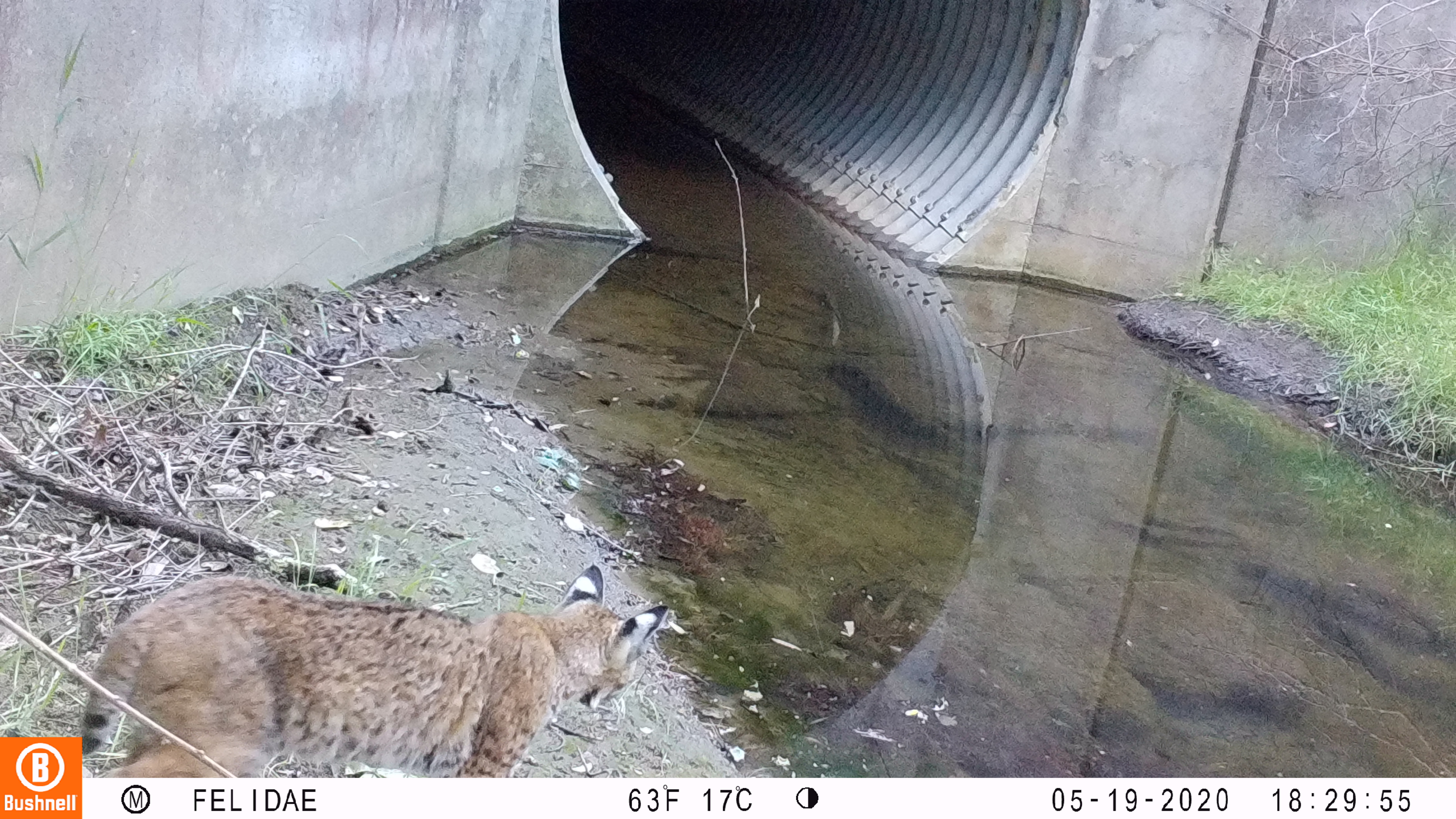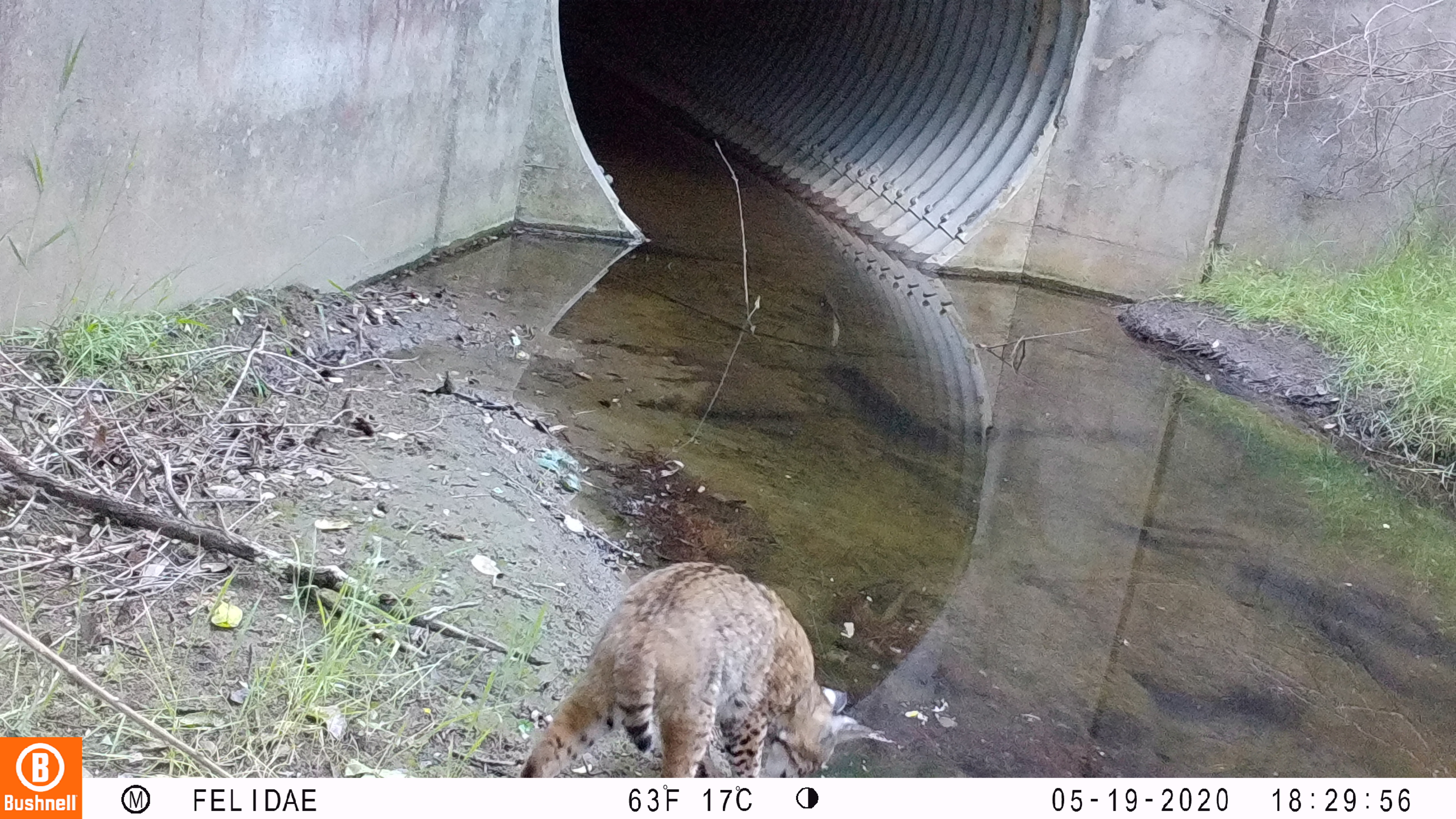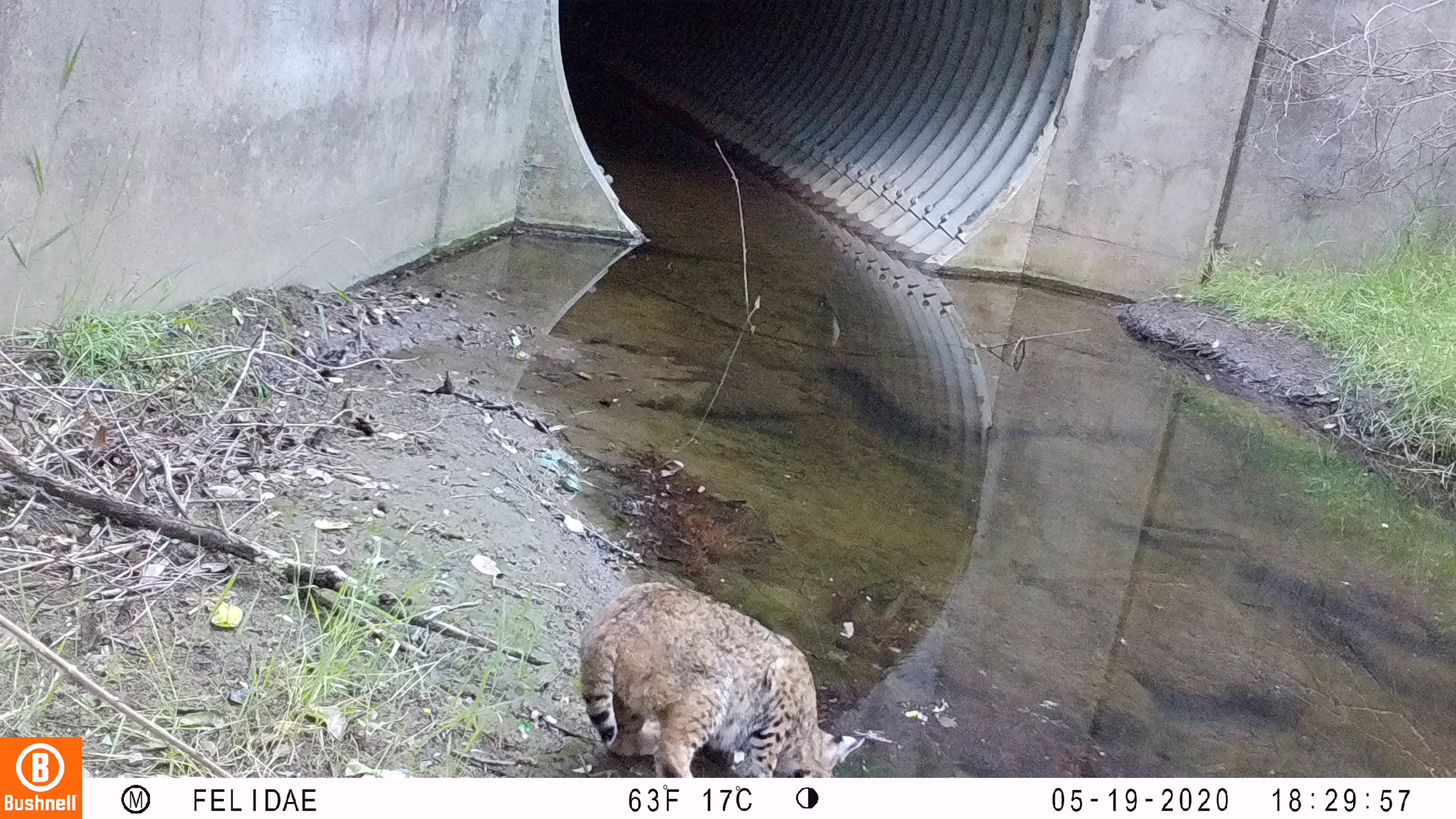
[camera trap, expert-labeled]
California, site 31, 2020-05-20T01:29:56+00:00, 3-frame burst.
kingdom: Animalia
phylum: Chordata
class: Mammalia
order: Carnivora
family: Felidae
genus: Lynx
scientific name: Lynx rufus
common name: bobcat